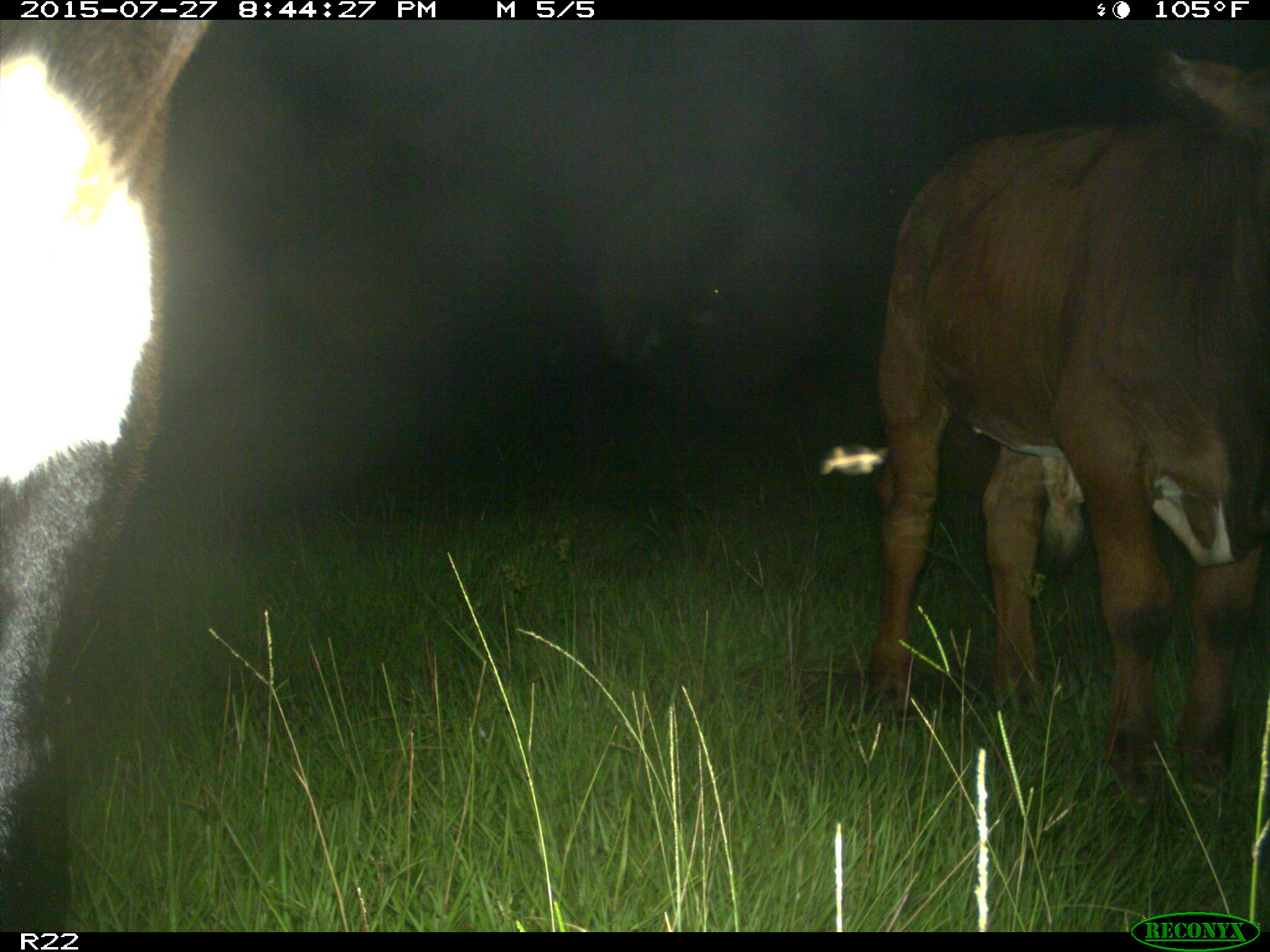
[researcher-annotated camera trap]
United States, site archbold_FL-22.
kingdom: Animalia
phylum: Chordata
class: Mammalia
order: Artiodactyla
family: Bovidae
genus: Bos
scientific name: Bos taurus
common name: domestic cow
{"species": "Bos taurus (domestic cow)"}